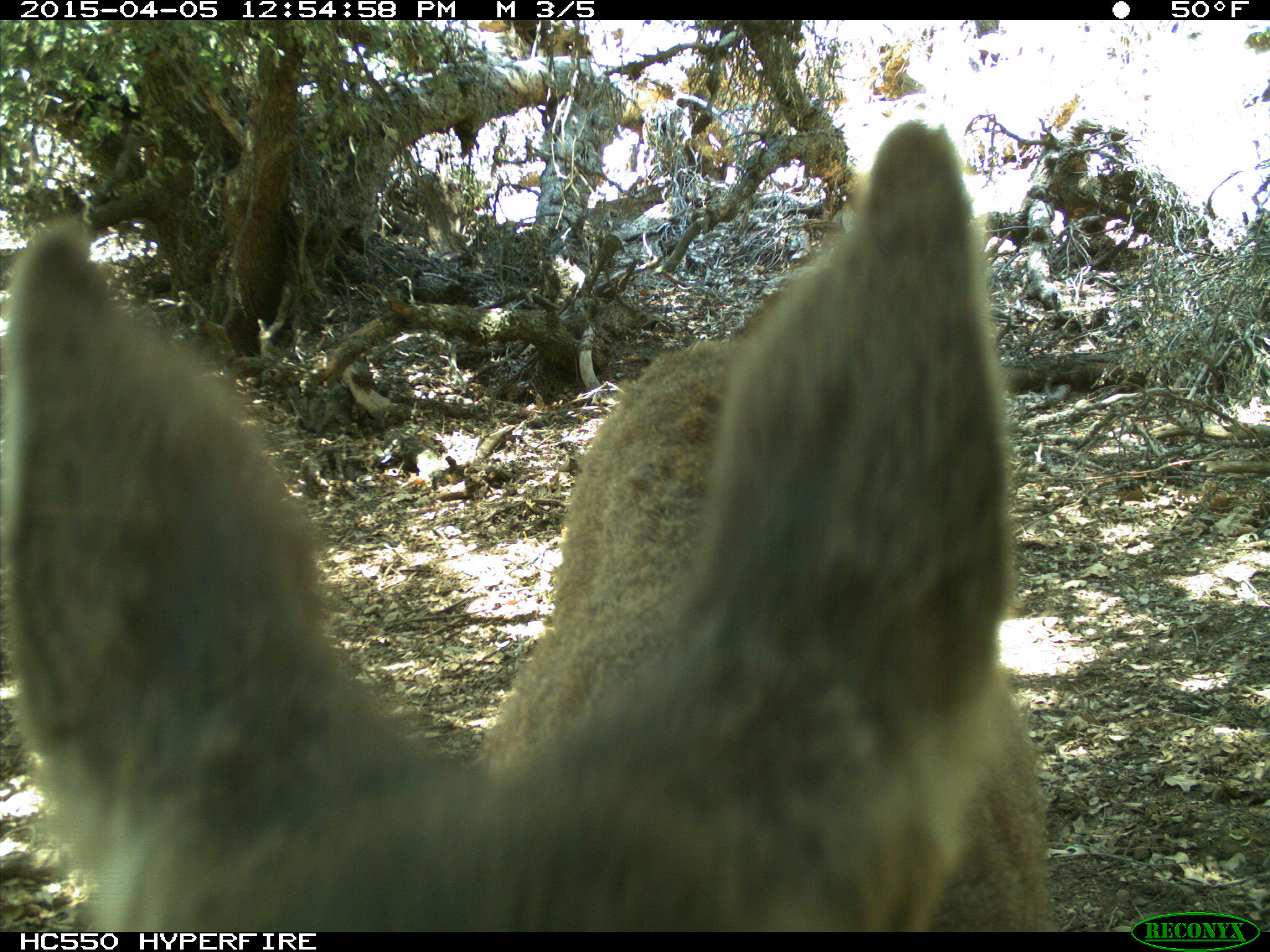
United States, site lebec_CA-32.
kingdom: Animalia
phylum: Chordata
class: Mammalia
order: Artiodactyla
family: Cervidae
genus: Odocoileus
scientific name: Odocoileus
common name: deer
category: unidentified deer